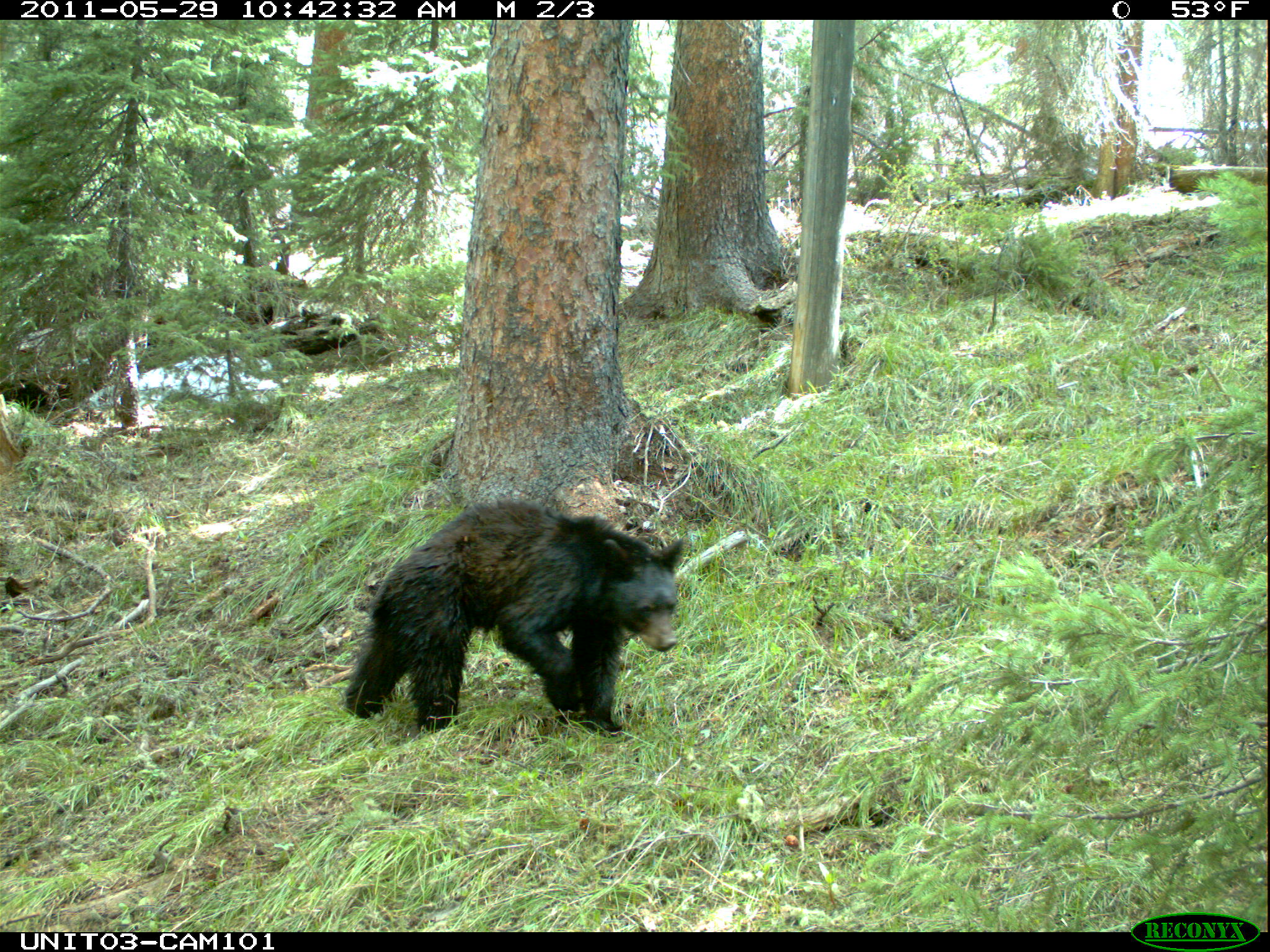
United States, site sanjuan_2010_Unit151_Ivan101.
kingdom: Animalia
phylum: Chordata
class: Mammalia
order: Carnivora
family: Ursidae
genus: Ursus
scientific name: Ursus americanus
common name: american black bear